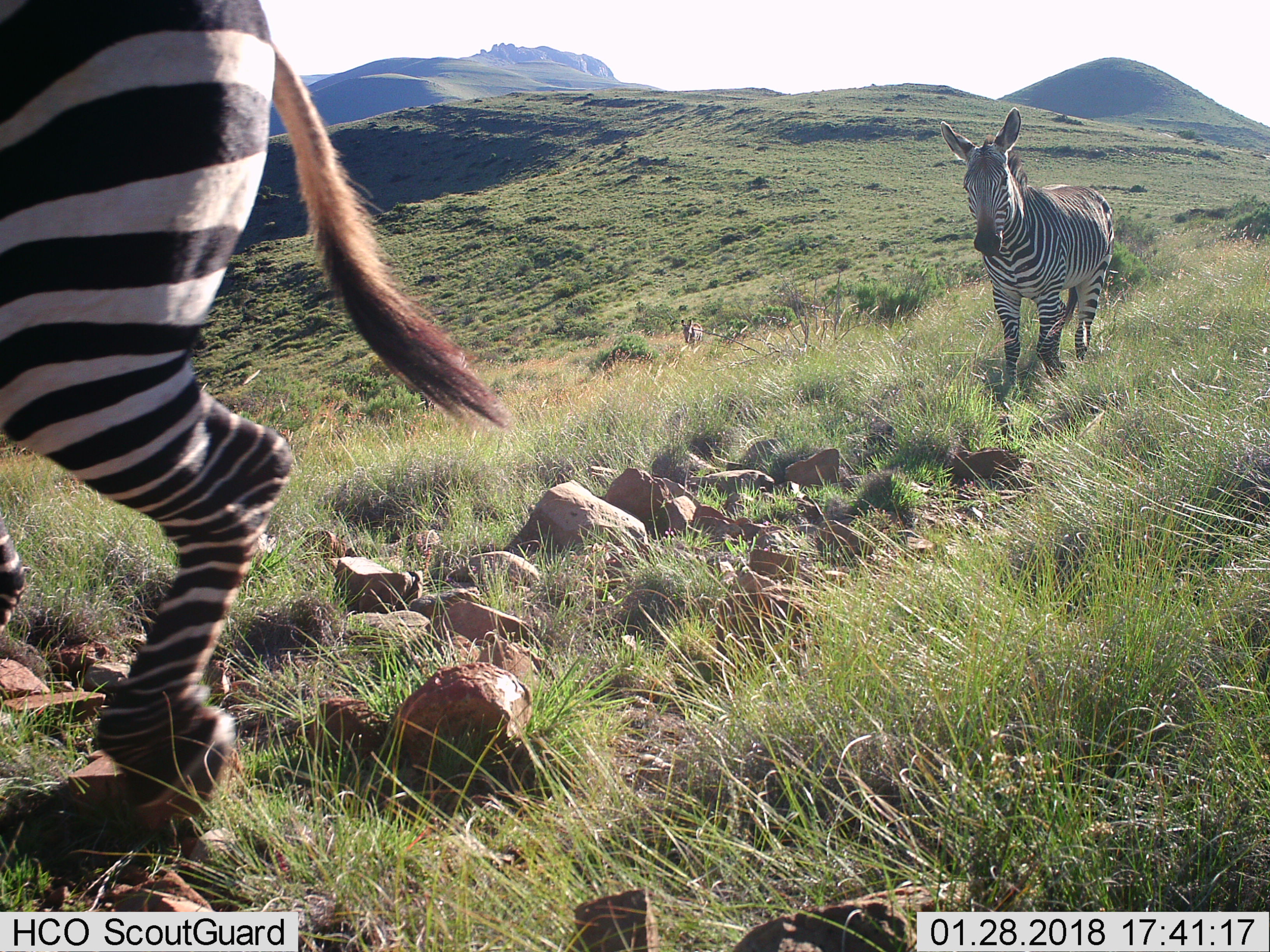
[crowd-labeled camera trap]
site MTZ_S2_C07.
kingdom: Animalia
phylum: Chordata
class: Mammalia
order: Perissodactyla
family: Equidae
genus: Equus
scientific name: Equus zebra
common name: mountain zebra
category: zebramountain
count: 2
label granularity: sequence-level